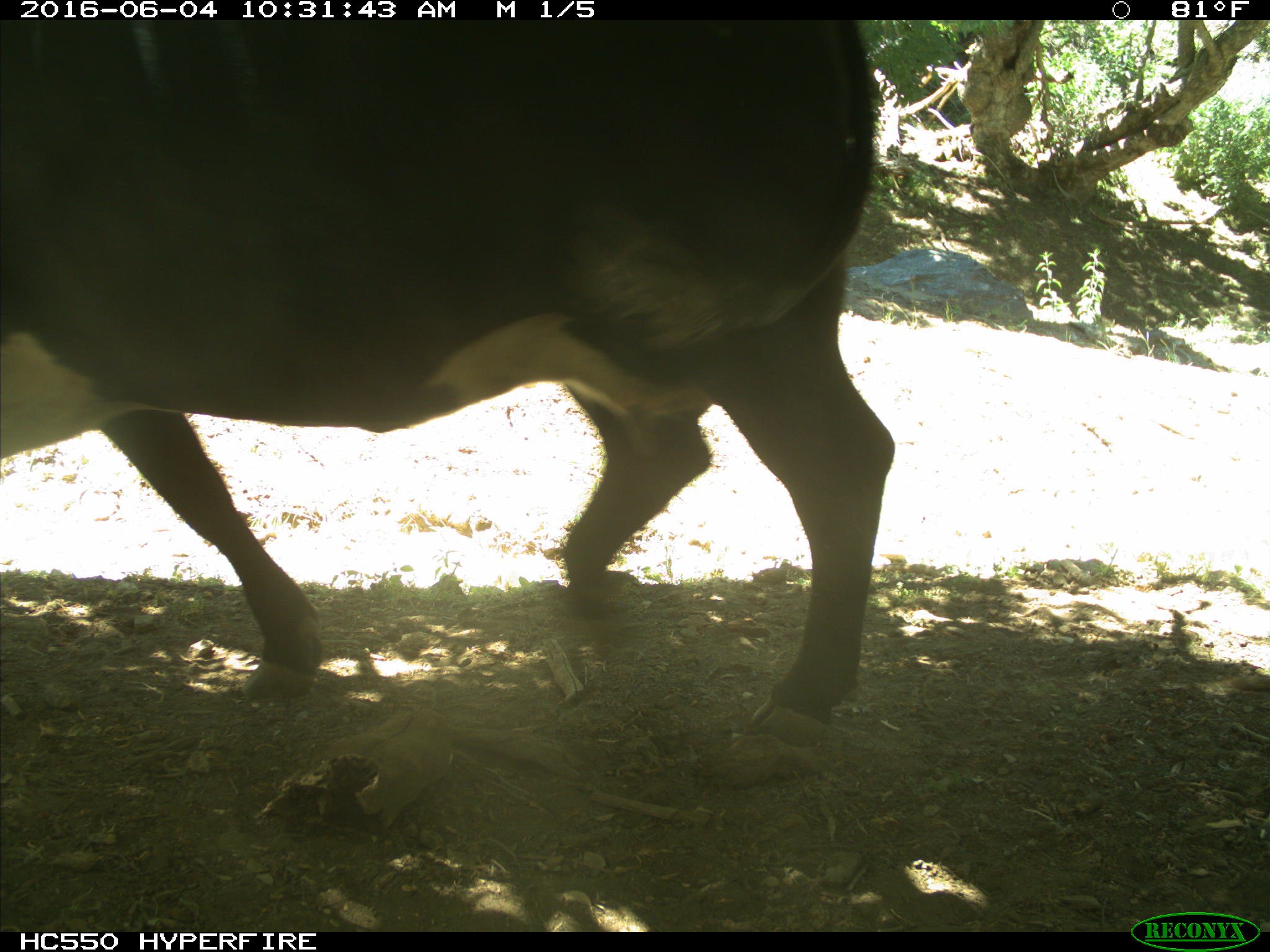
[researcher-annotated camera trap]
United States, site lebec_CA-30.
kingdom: Animalia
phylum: Chordata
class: Mammalia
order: Artiodactyla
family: Bovidae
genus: Bos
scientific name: Bos taurus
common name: domestic cow